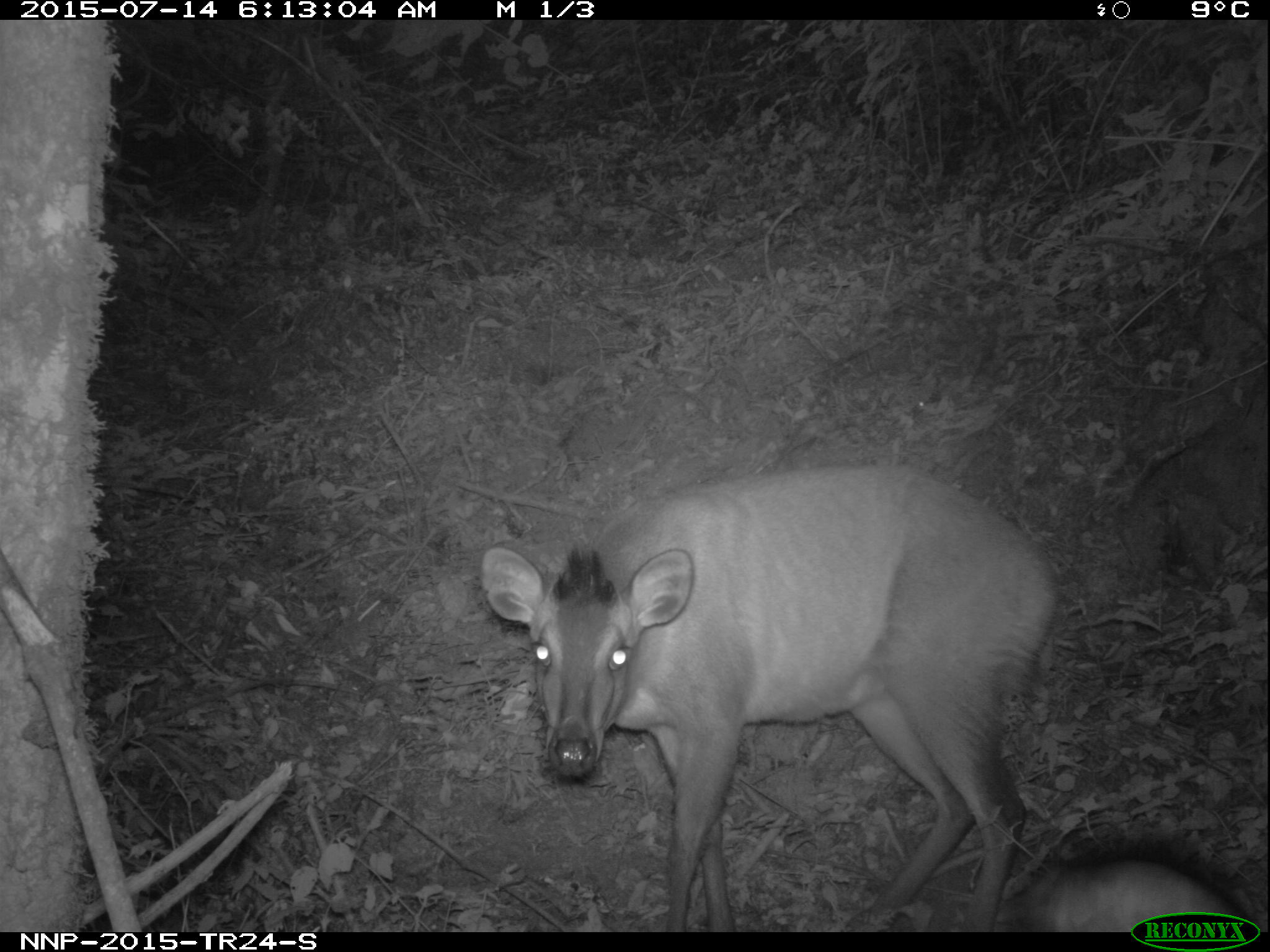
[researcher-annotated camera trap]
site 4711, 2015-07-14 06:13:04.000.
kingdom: Animalia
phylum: Chordata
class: Mammalia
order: Artiodactyla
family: Bovidae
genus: Cephalophus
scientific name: Cephalophus nigrifrons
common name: black-fronted duiker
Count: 1.